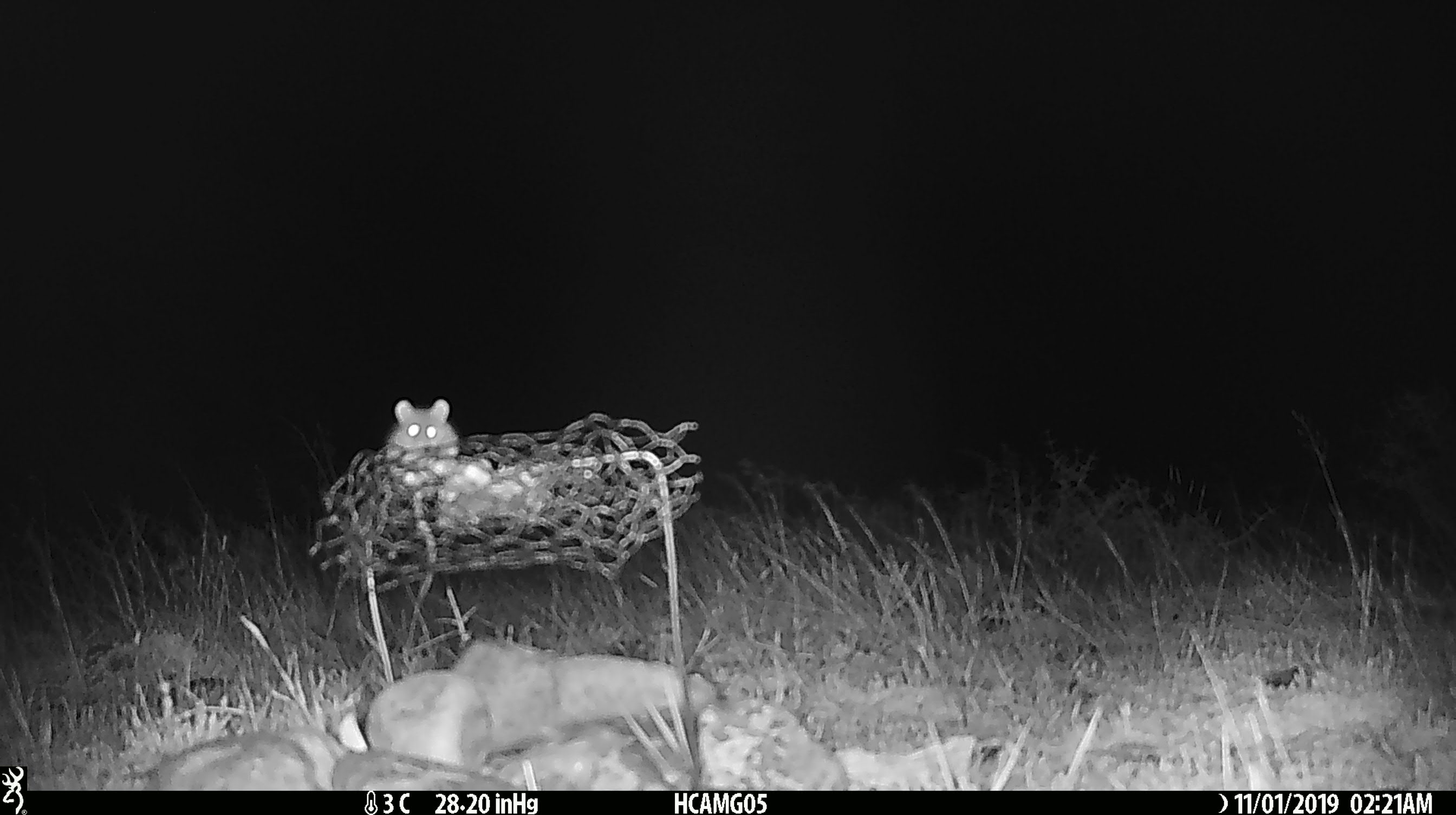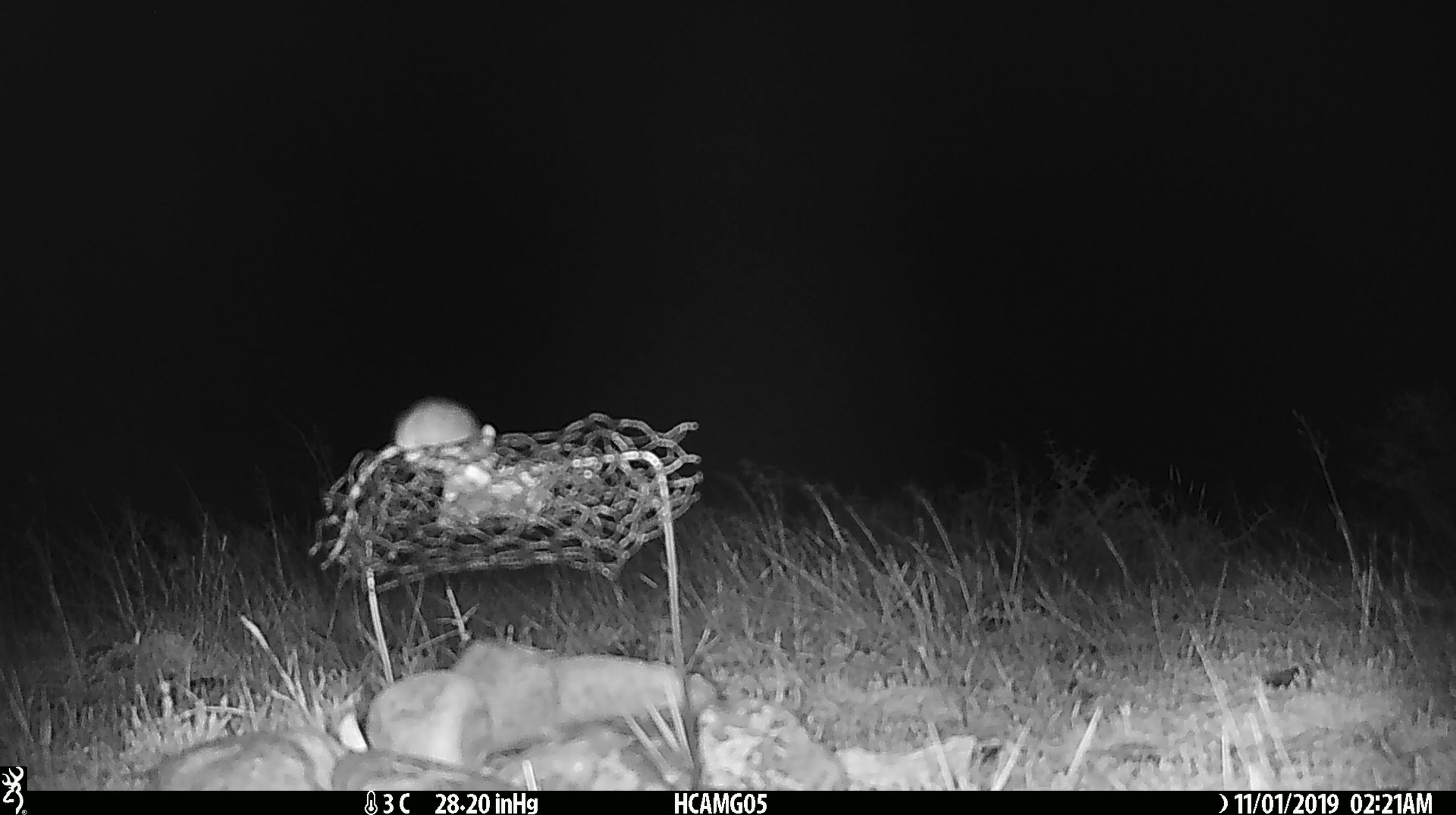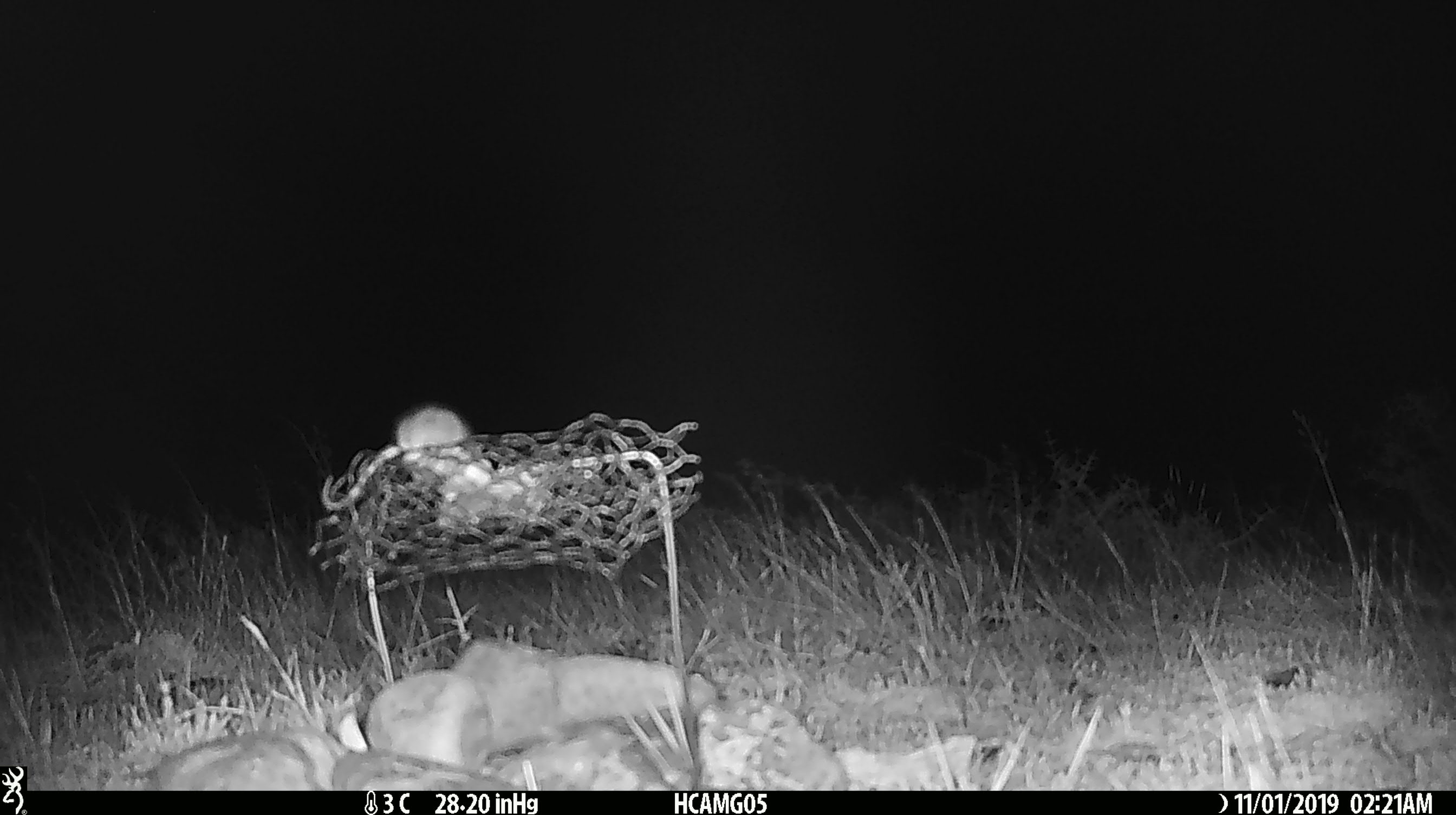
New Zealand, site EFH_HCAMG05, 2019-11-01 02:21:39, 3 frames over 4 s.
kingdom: Animalia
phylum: Chordata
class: Mammalia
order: Rodentia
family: Muridae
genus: Mus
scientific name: Mus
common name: mouse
Mouse (Mus).